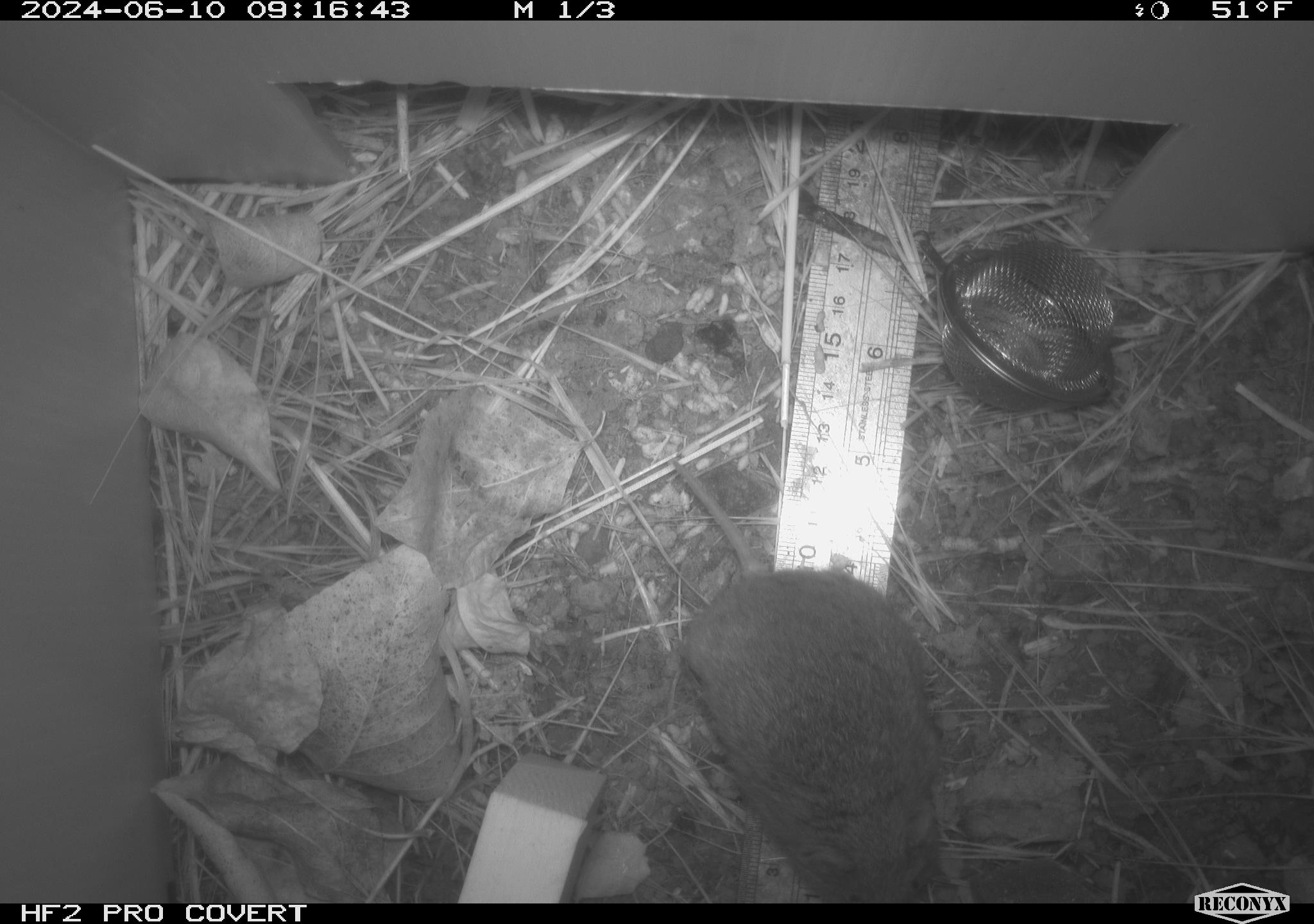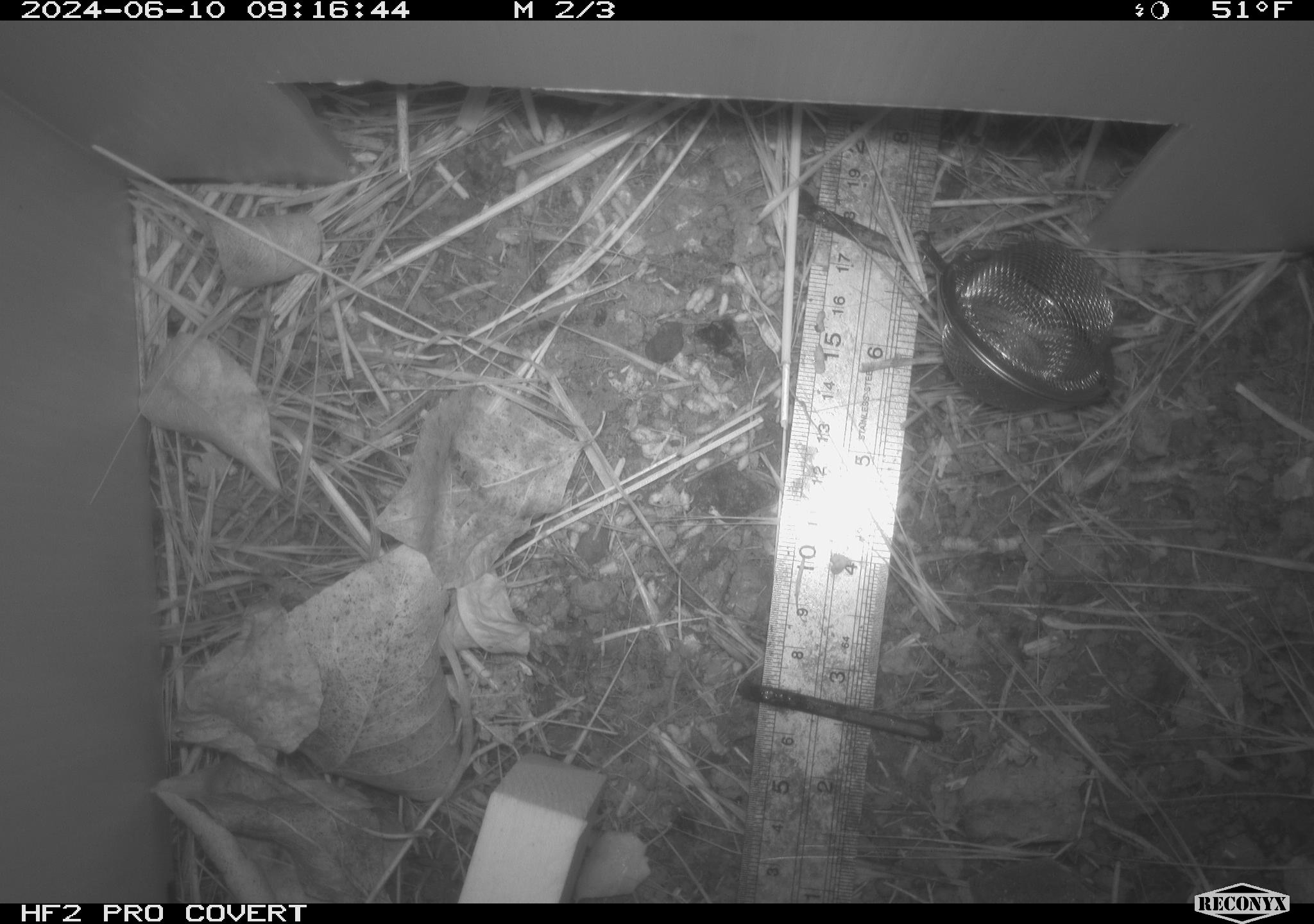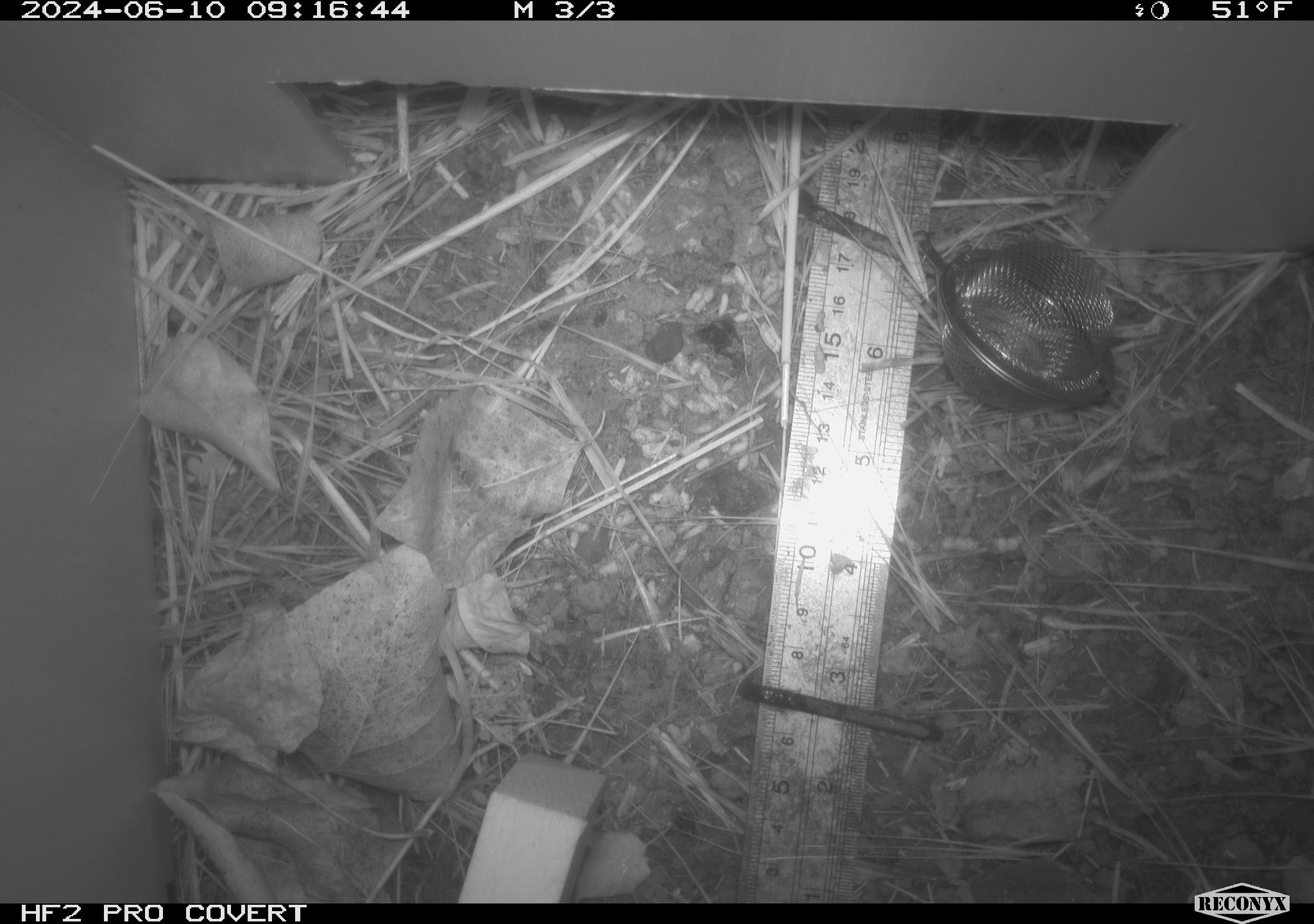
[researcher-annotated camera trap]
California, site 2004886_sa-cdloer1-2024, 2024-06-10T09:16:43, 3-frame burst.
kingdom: Animalia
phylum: Chordata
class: Mammalia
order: Rodentia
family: Cricetidae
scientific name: Arvicolinae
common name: voles, lemmings, and muskrats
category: arvicolinae subfamily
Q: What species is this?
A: Arvicolinae subfamily (voles, lemmings, and muskrats) (Arvicolinae).